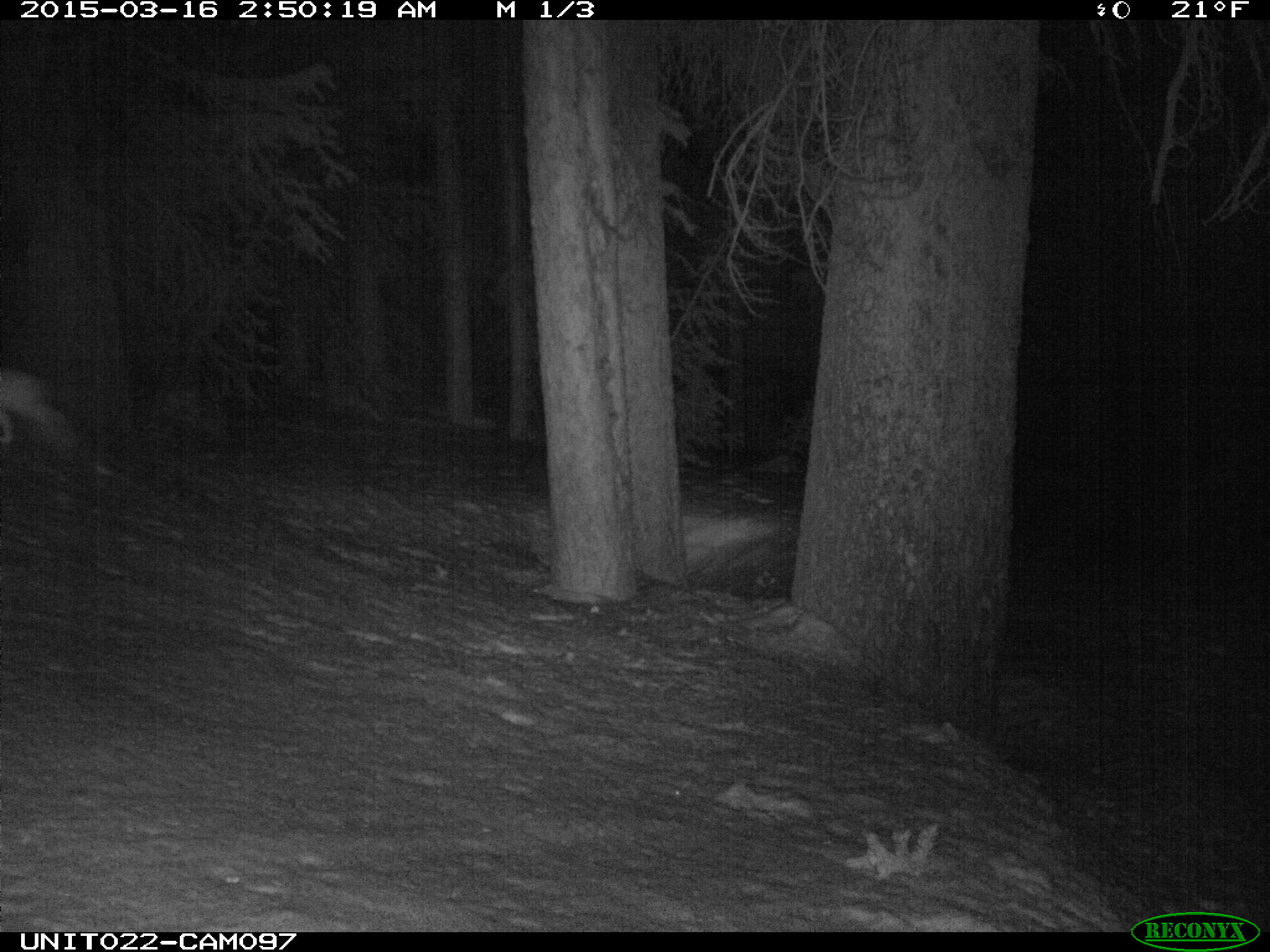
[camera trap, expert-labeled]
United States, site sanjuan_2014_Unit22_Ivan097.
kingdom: Animalia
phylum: Chordata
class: Mammalia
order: Lagomorpha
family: Leporidae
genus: Lepus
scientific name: Lepus americanus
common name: snowshoe hare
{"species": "Lepus americanus (snowshoe hare)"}